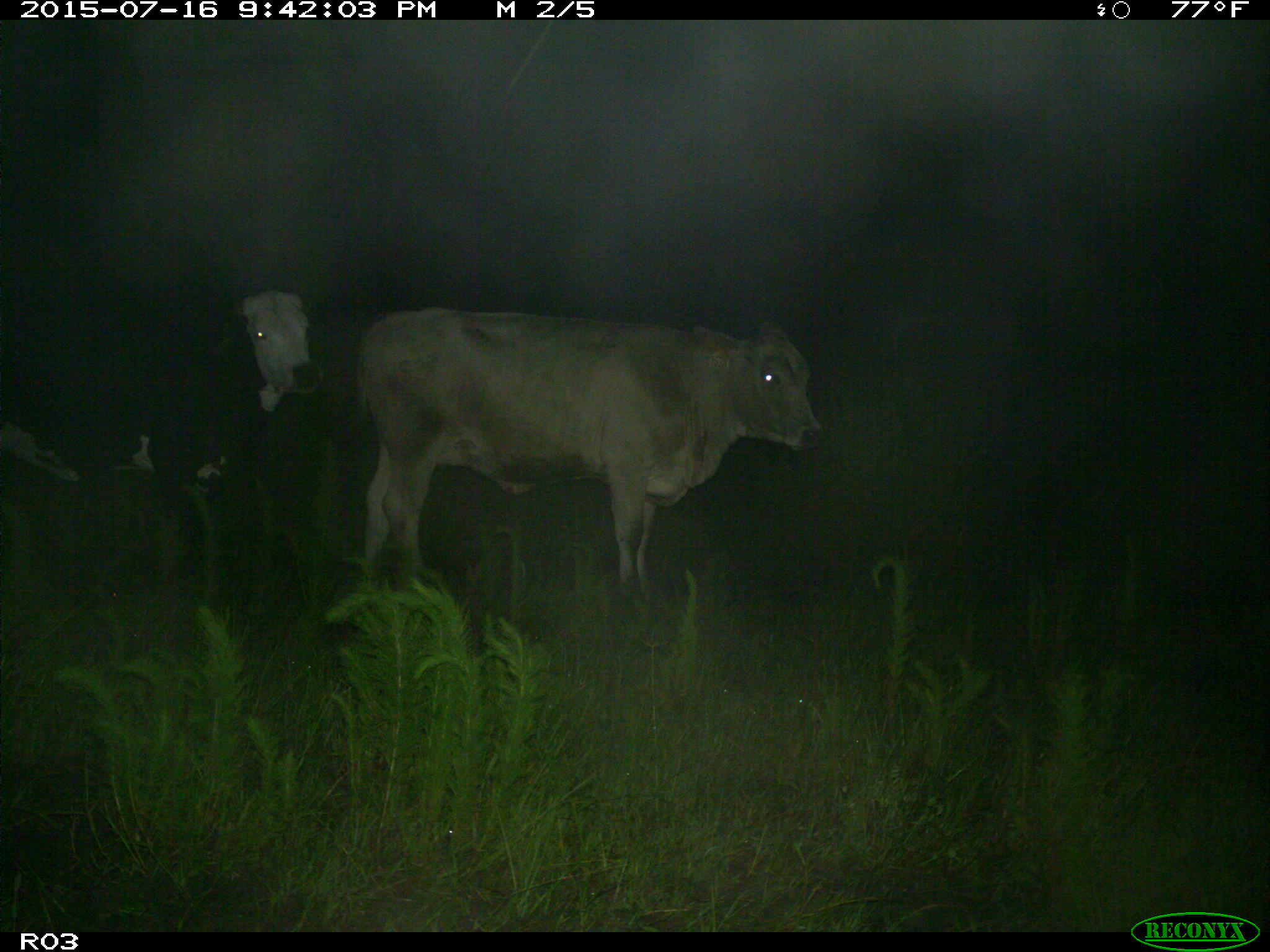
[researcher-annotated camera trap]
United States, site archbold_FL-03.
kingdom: Animalia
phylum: Chordata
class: Mammalia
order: Artiodactyla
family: Bovidae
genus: Bos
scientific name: Bos taurus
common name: domestic cow